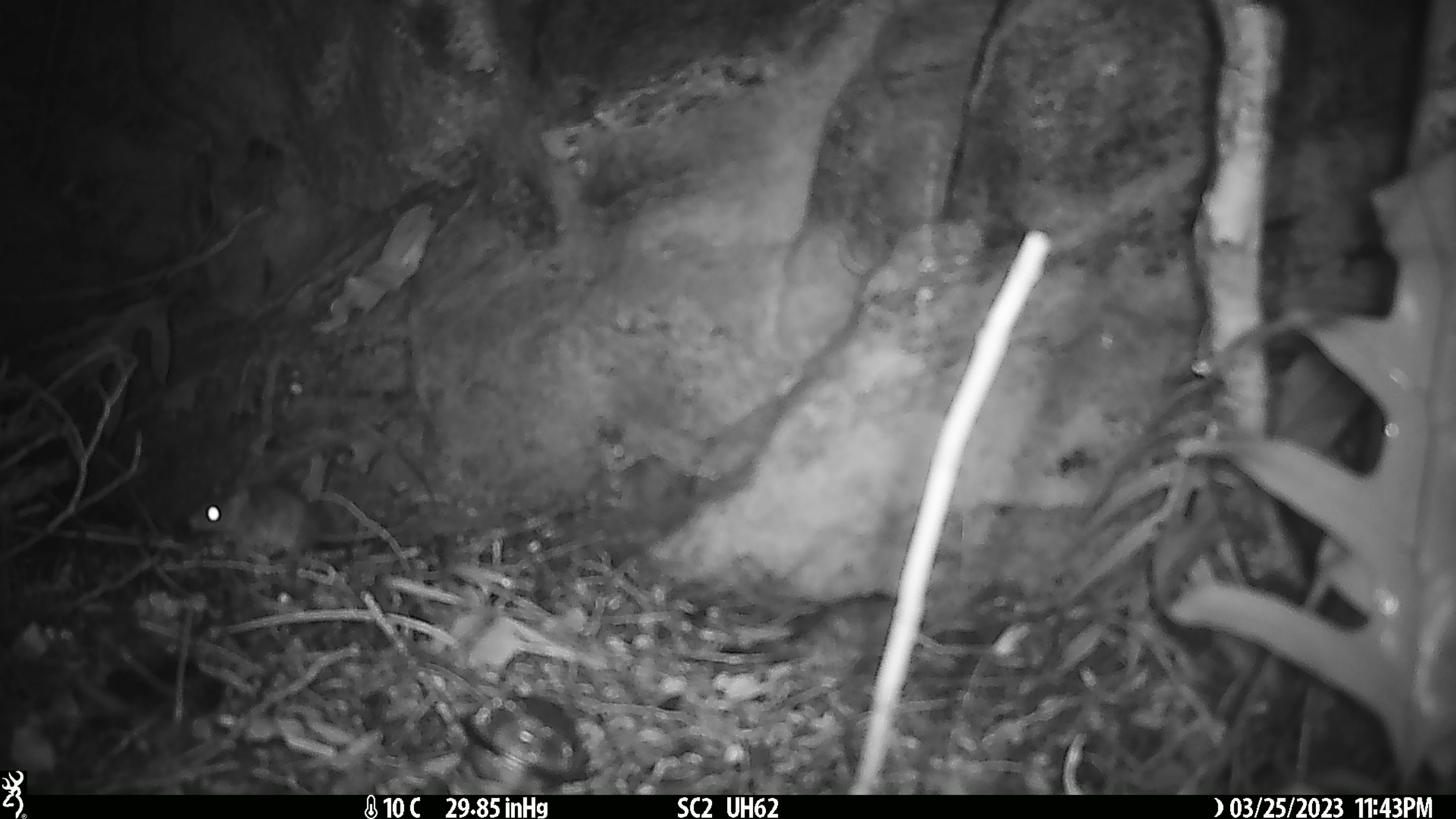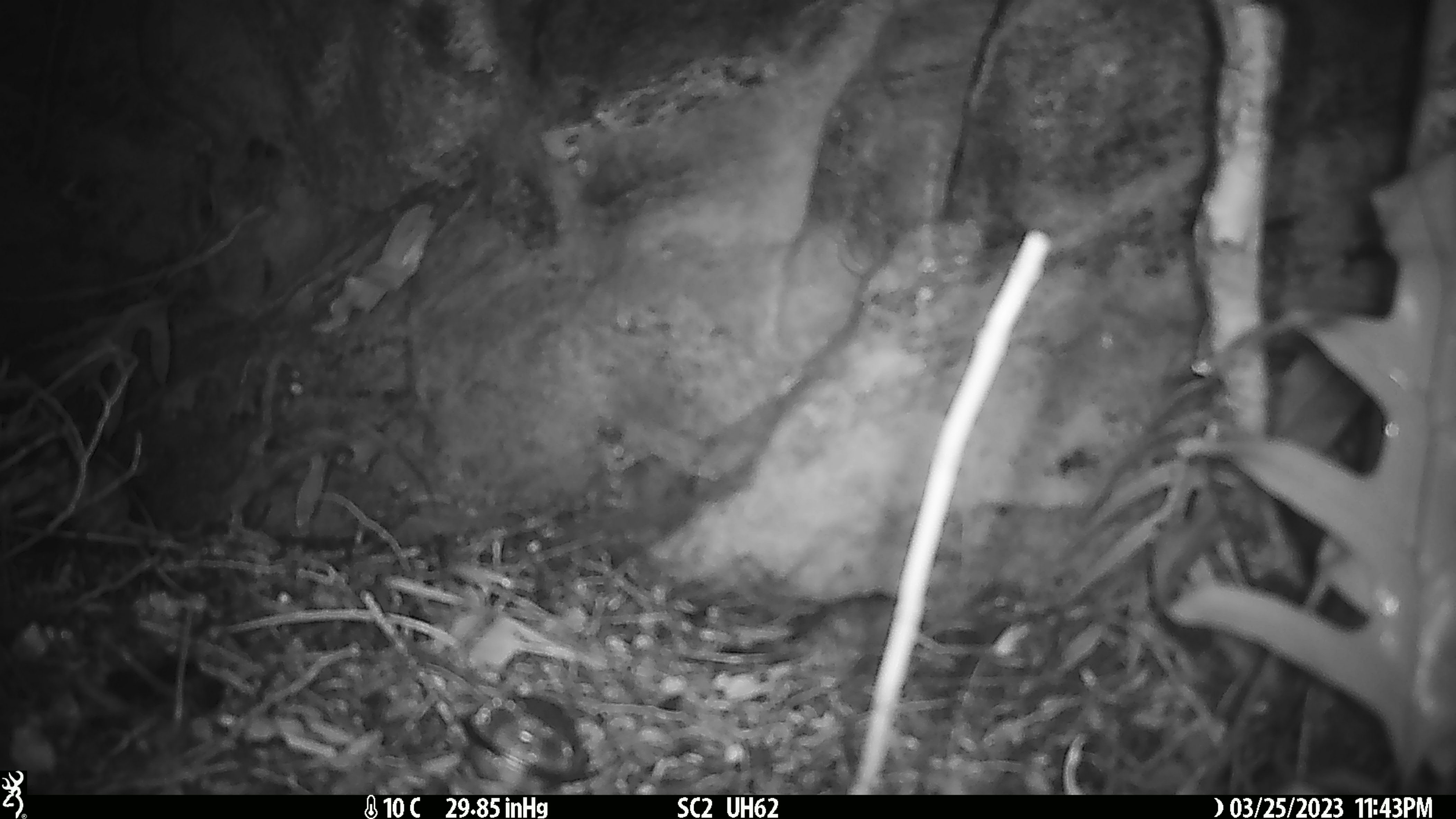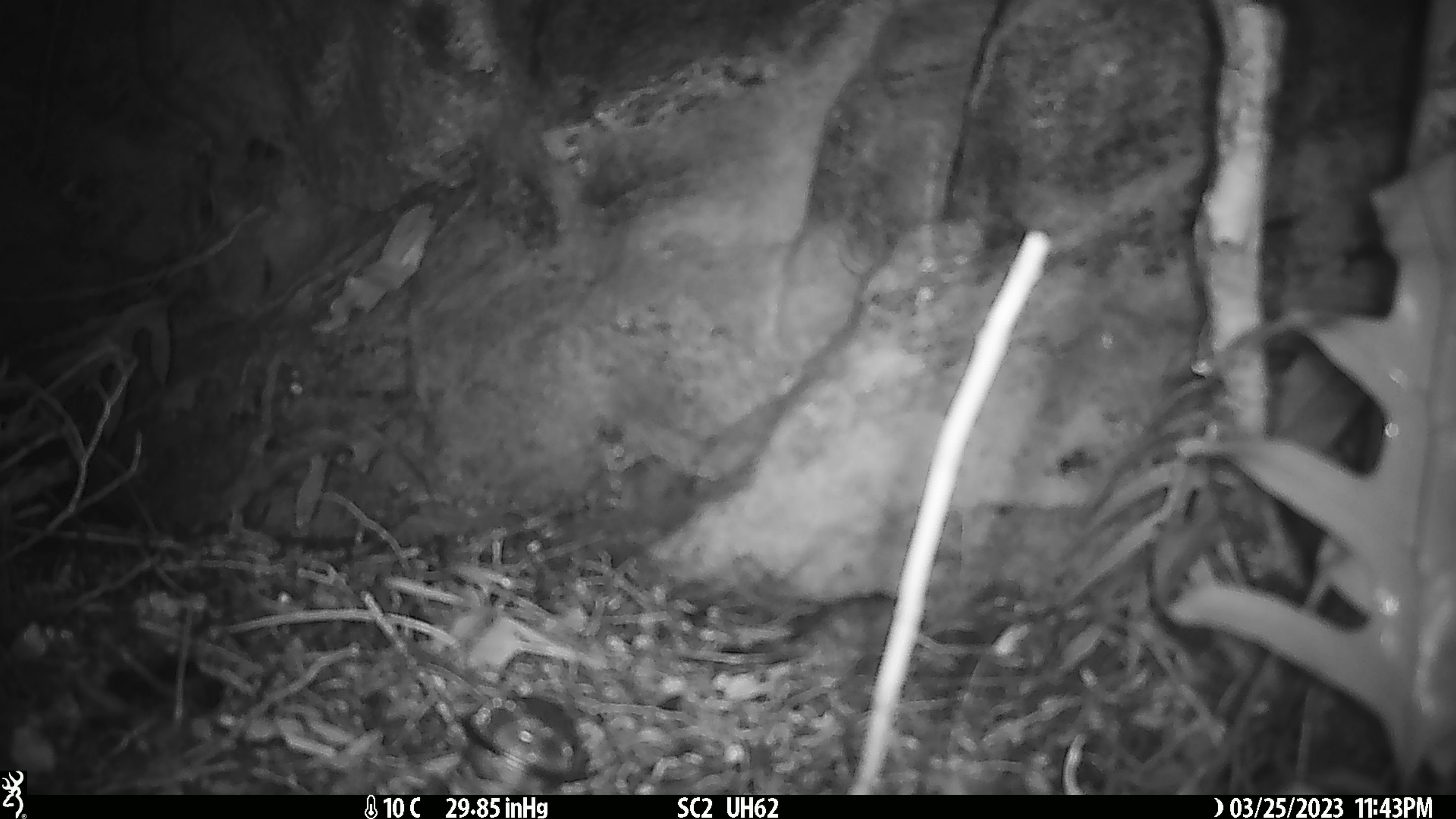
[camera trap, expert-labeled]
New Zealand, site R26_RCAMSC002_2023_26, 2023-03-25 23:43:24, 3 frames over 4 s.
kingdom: Animalia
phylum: Chordata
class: Mammalia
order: Rodentia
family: Muridae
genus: Mus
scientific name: Mus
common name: mouse